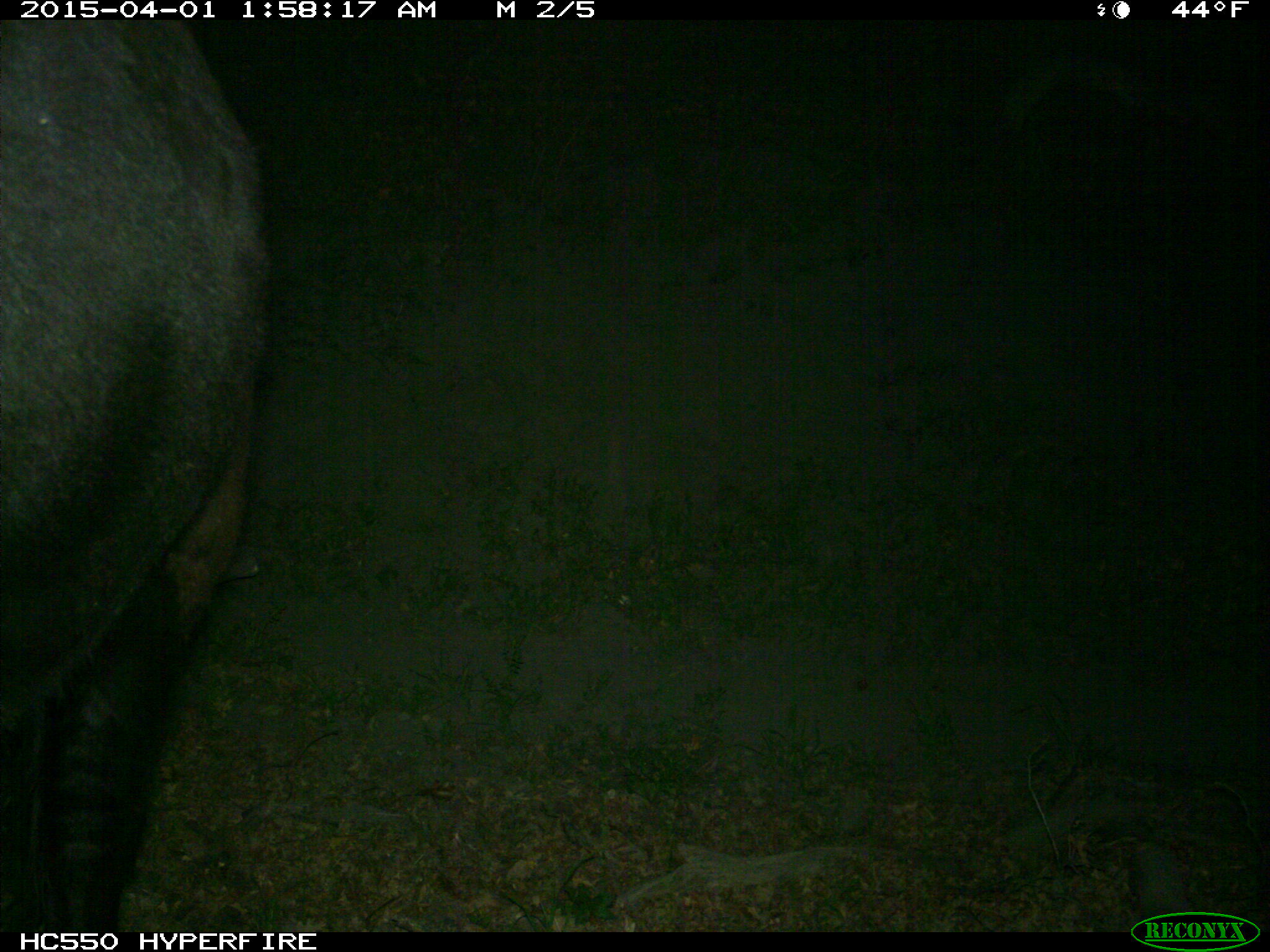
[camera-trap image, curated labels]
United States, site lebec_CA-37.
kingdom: Animalia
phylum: Chordata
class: Mammalia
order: Artiodactyla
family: Bovidae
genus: Bos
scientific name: Bos taurus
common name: domestic cow